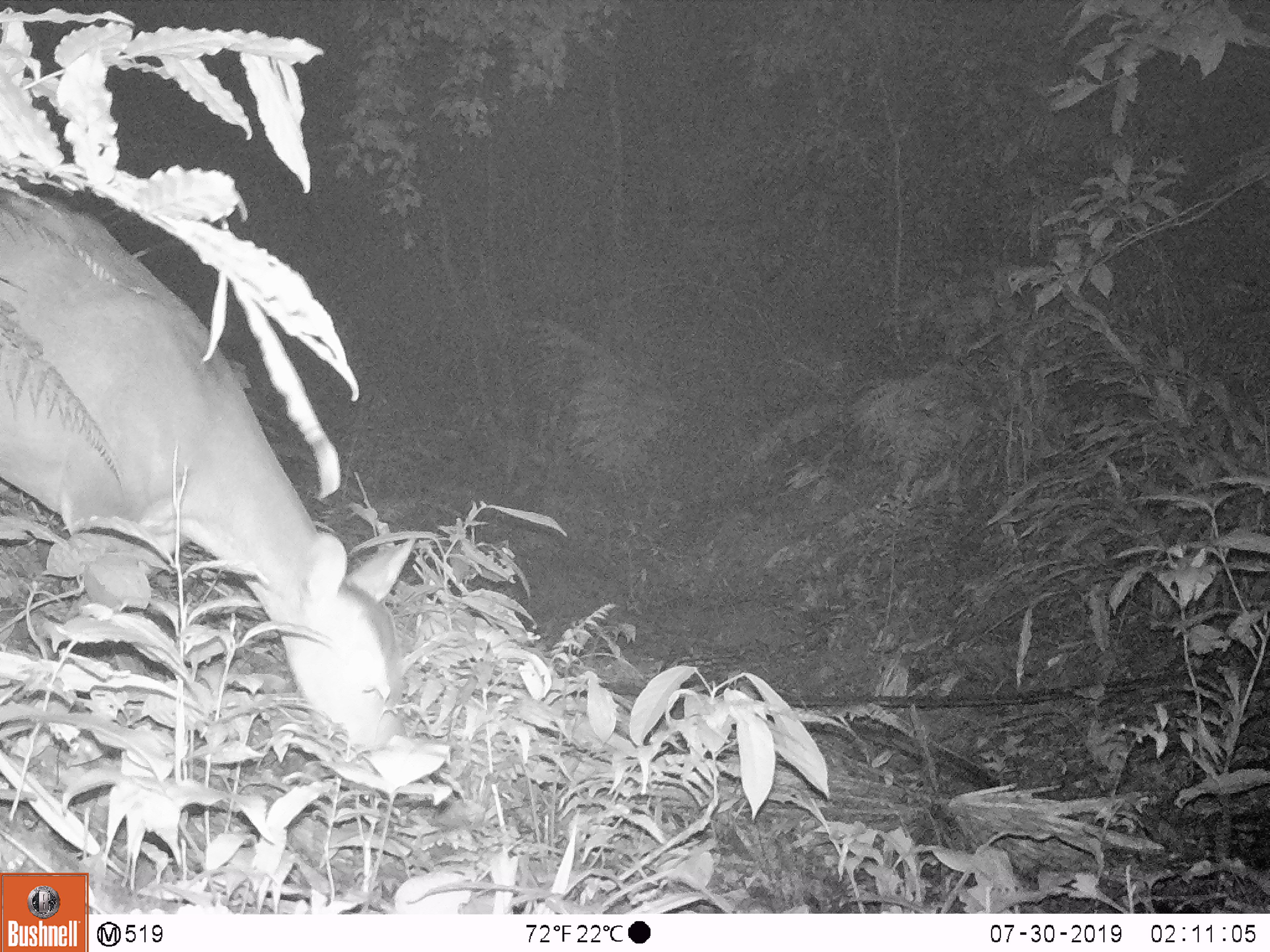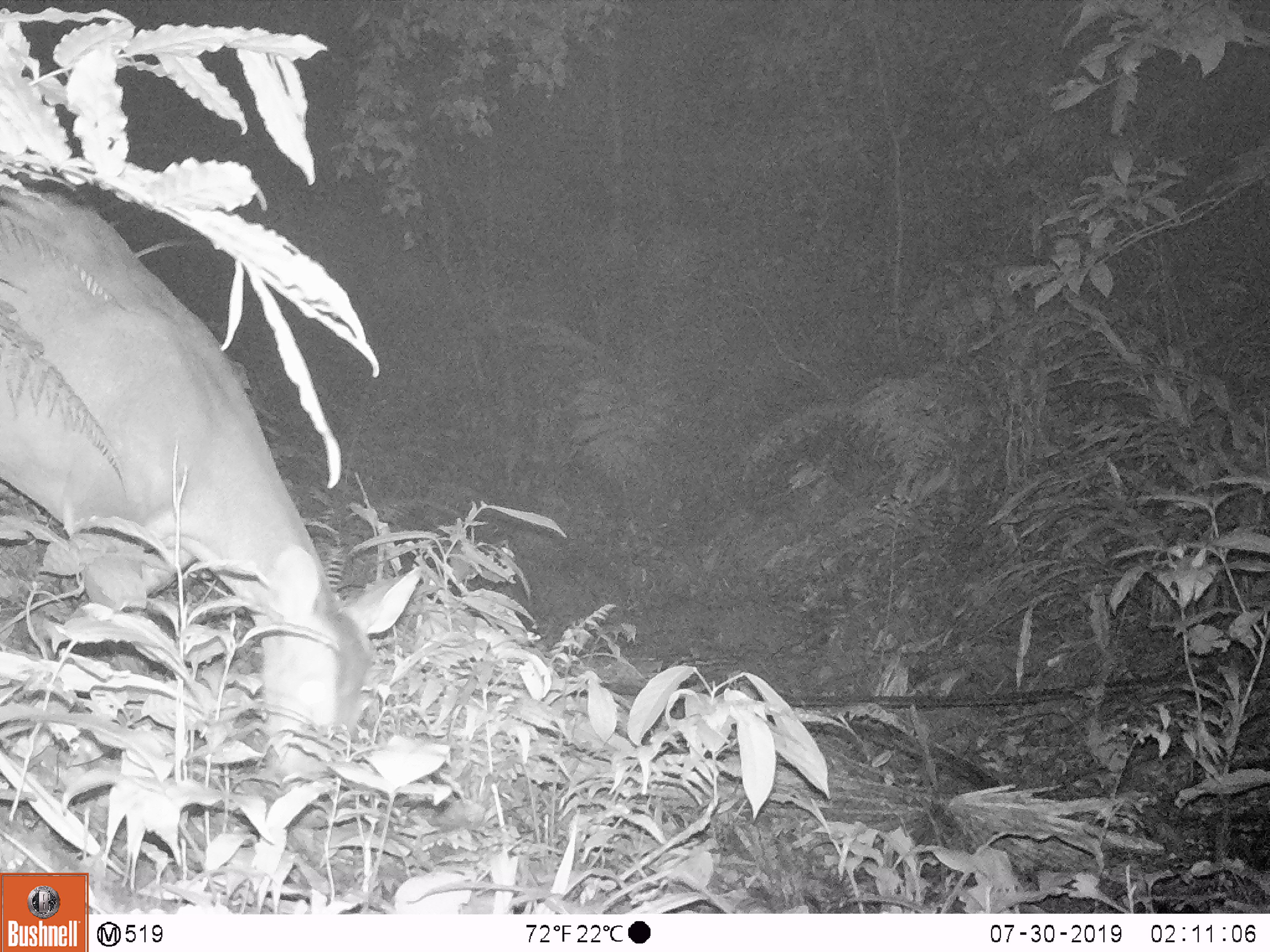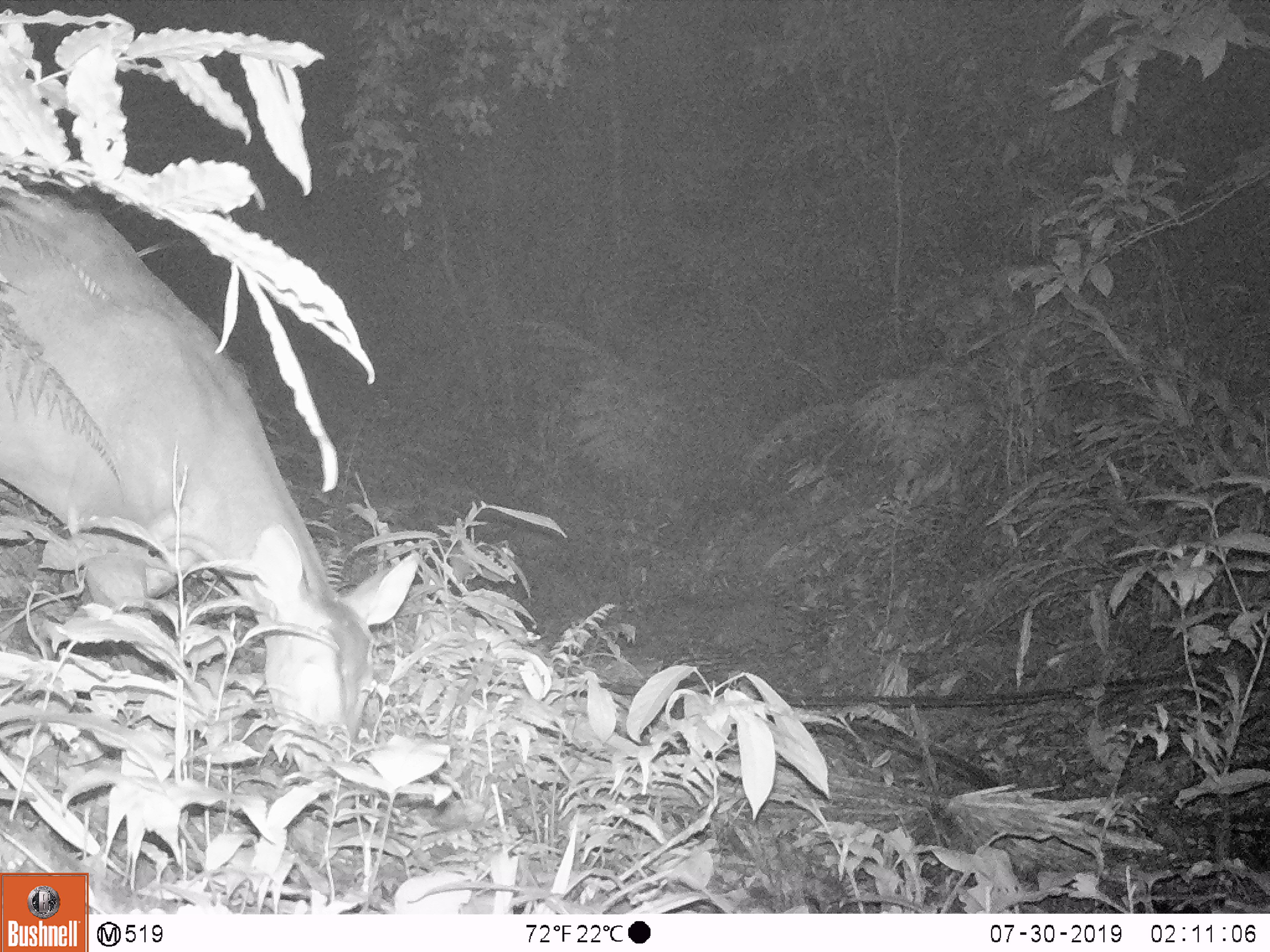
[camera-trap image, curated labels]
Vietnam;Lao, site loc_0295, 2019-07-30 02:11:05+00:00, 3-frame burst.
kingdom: Animalia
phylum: Chordata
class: Mammalia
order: Artiodactyla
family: Cervidae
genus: Muntiacus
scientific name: Muntiacus vuquangensis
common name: large-antlered muntjac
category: large antlered muntjac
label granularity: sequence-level